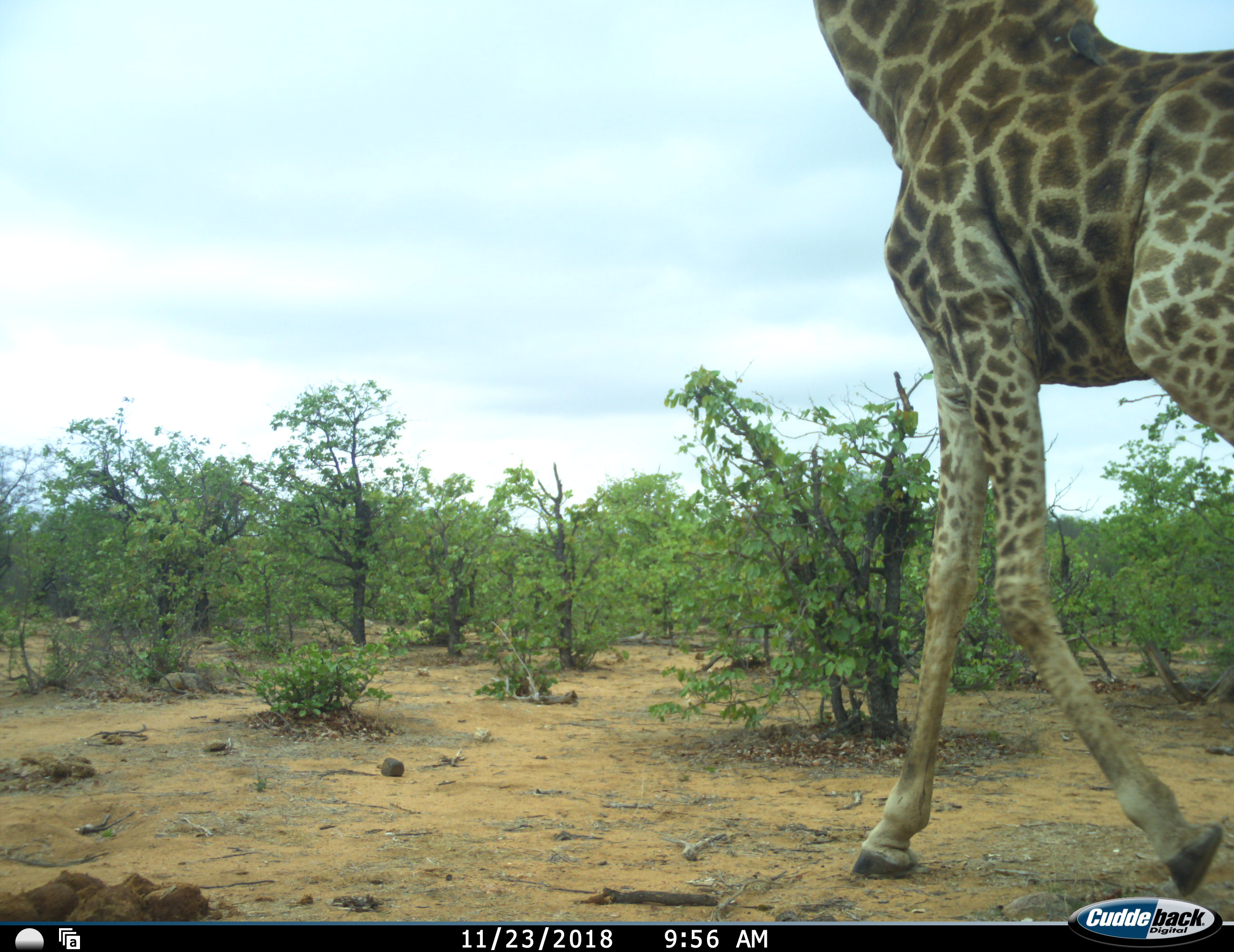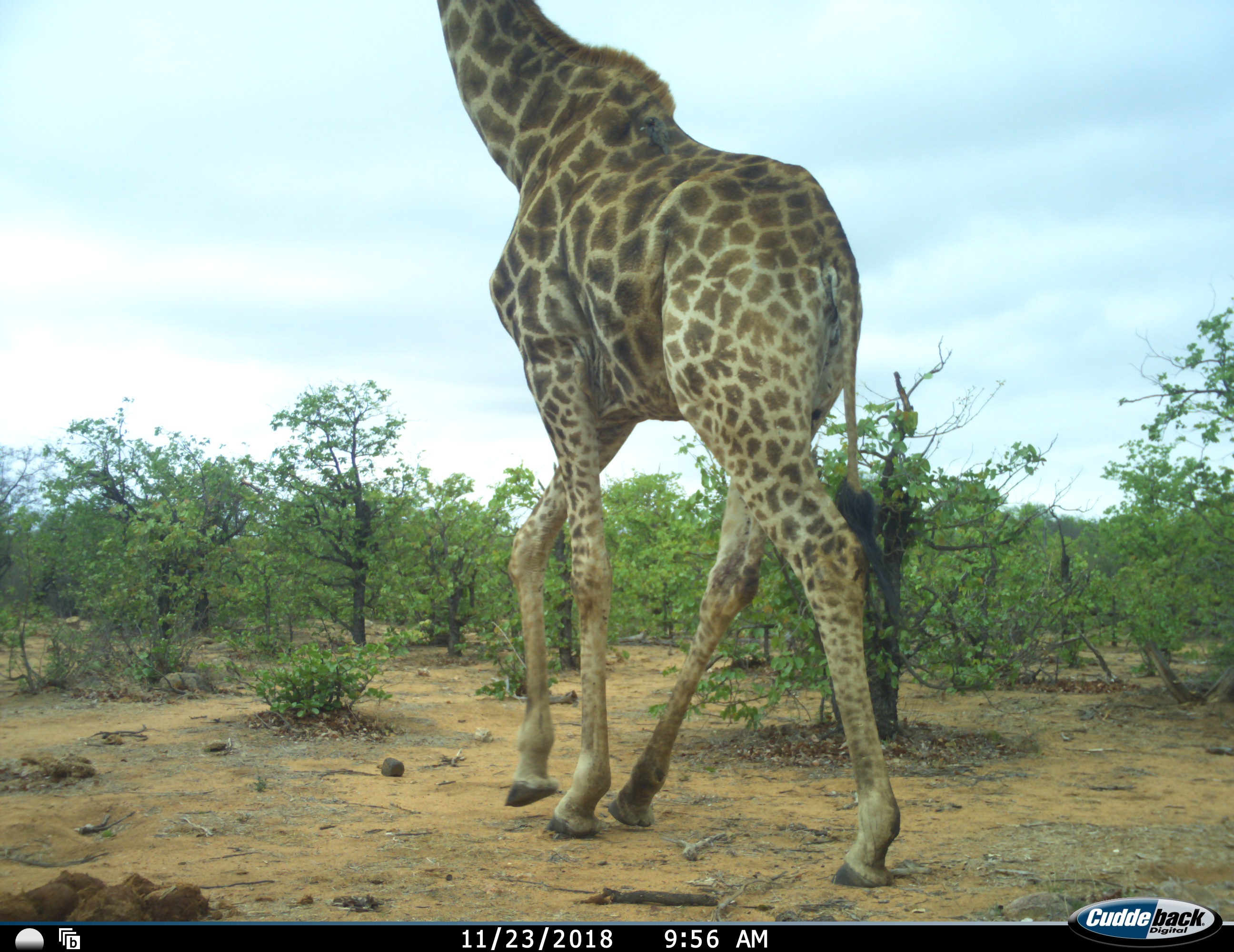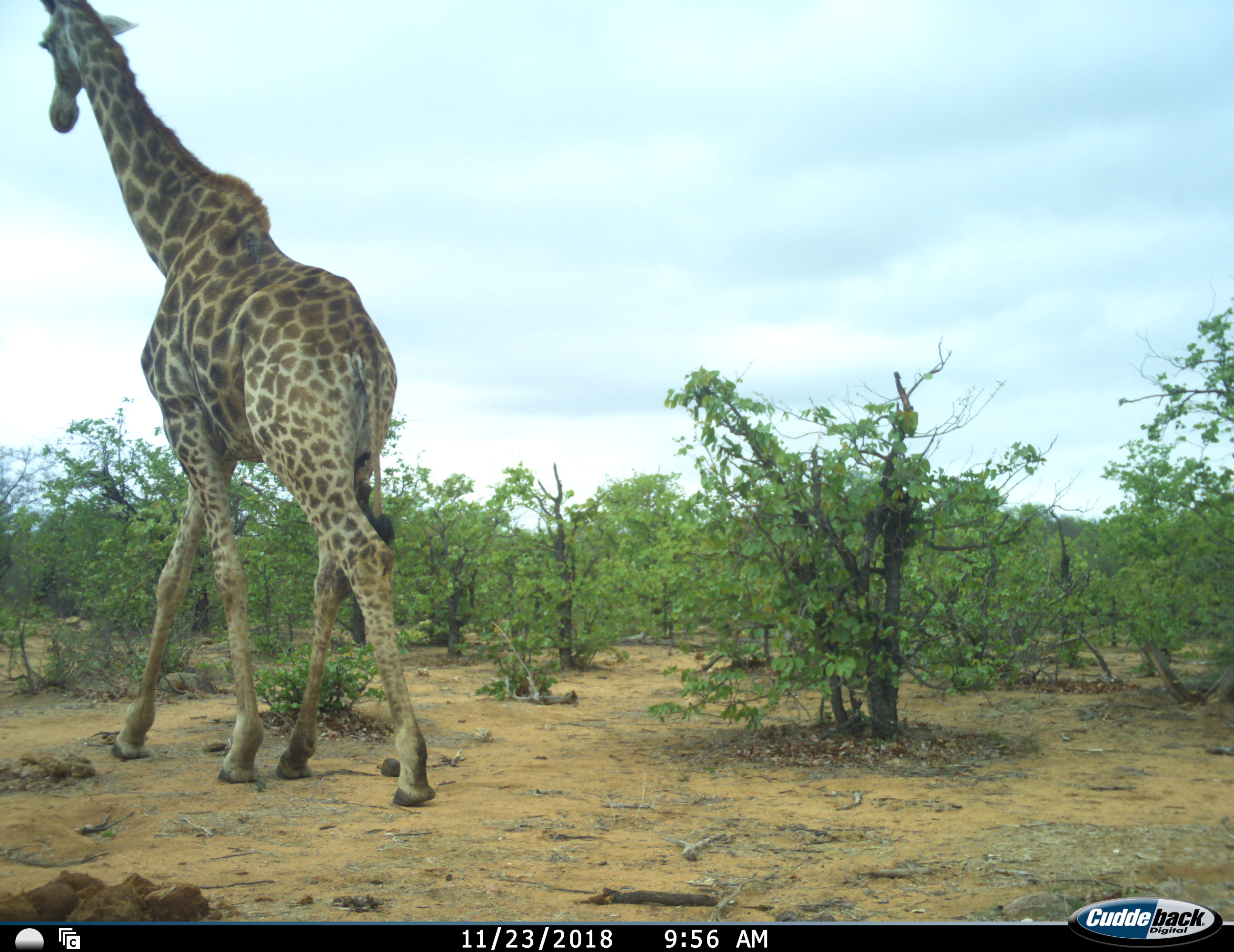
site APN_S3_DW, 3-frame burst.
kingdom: Animalia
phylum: Chordata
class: Mammalia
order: Artiodactyla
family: Giraffidae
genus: Giraffa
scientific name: Giraffa camelopardalis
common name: giraffe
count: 1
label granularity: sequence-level